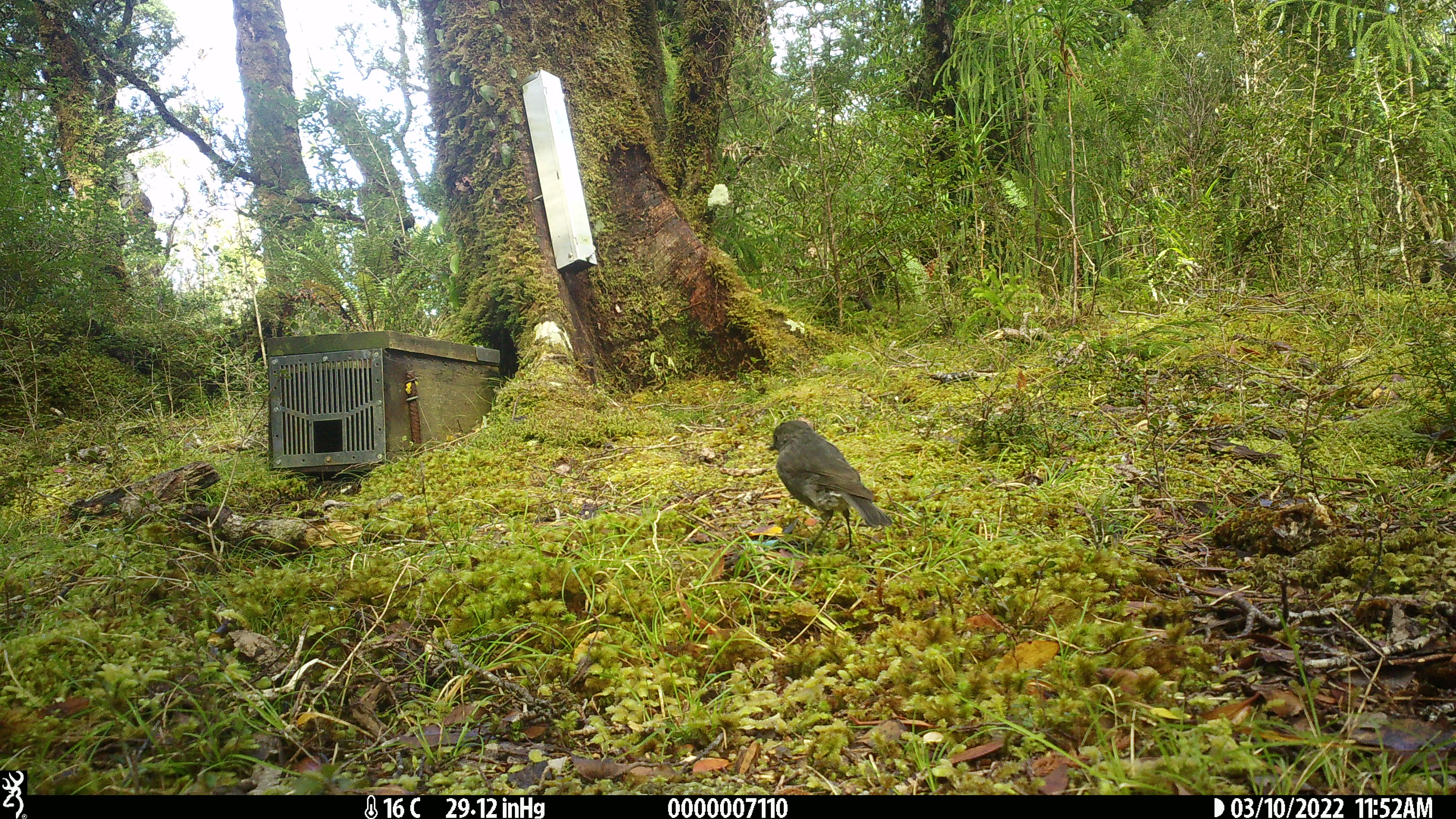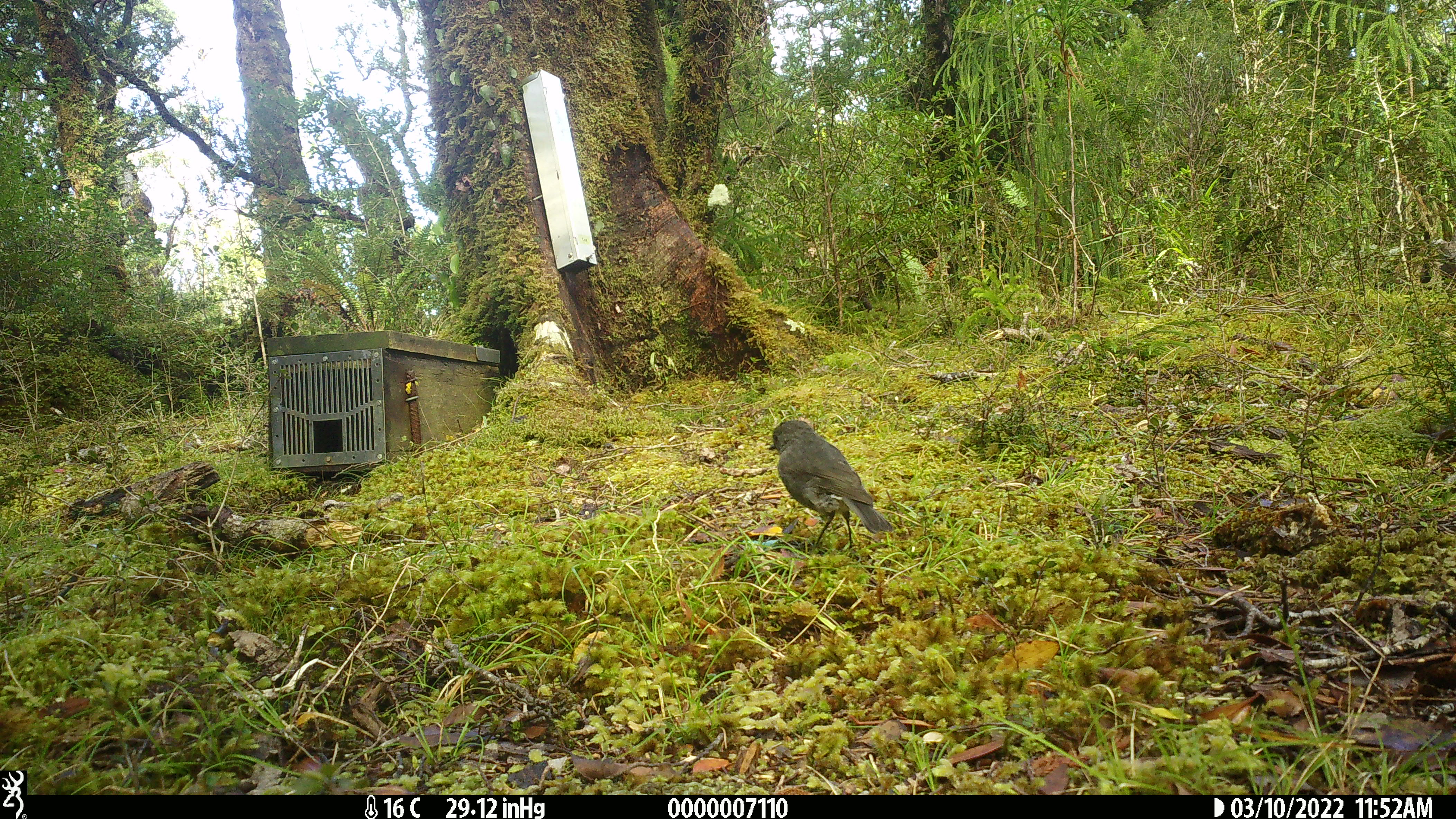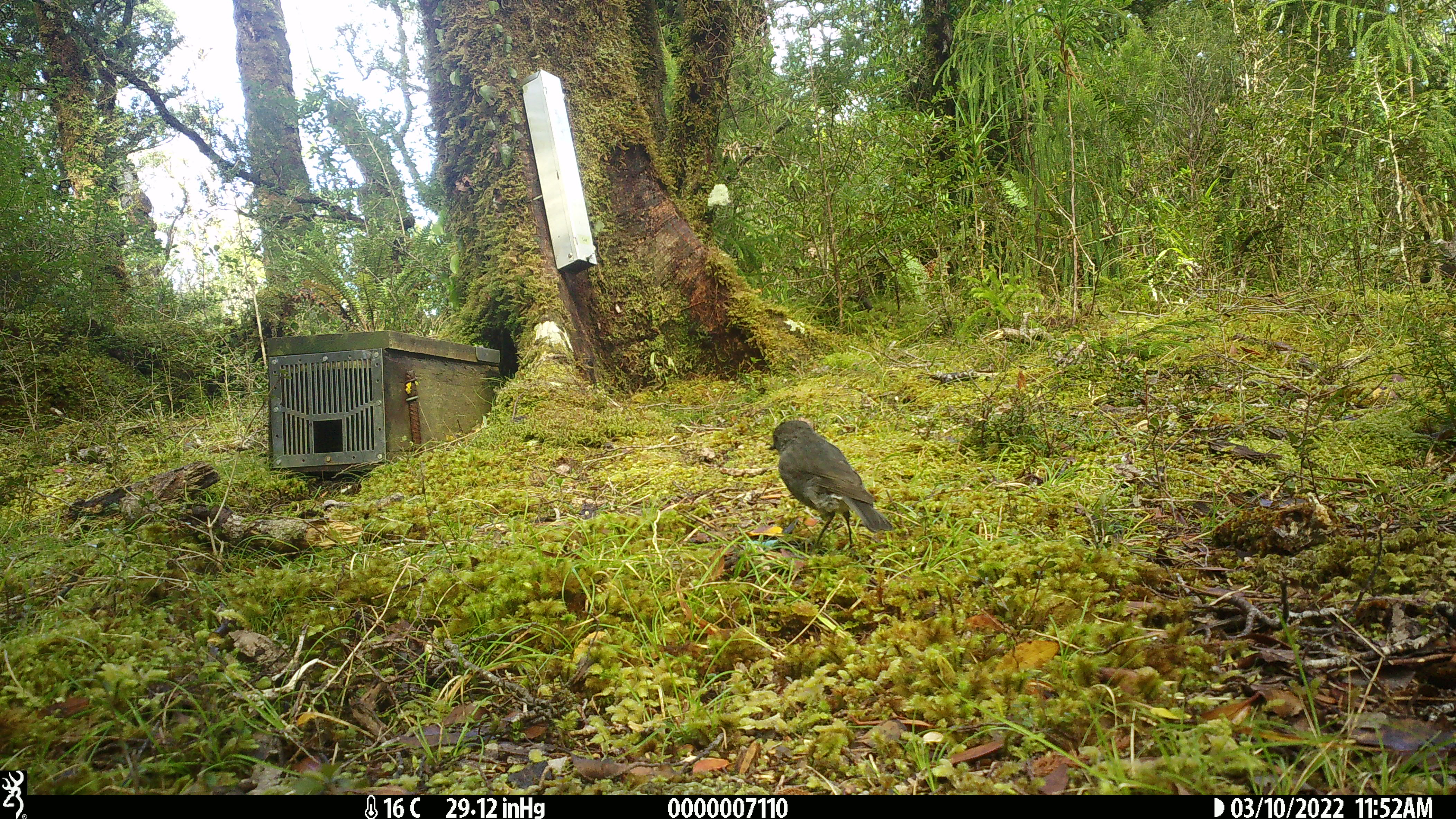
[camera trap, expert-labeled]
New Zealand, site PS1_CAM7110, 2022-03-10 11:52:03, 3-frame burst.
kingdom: Animalia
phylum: Chordata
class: Aves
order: Passeriformes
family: Petroicidae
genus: Petroica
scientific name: Petroica australis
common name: new zealand robin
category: robin